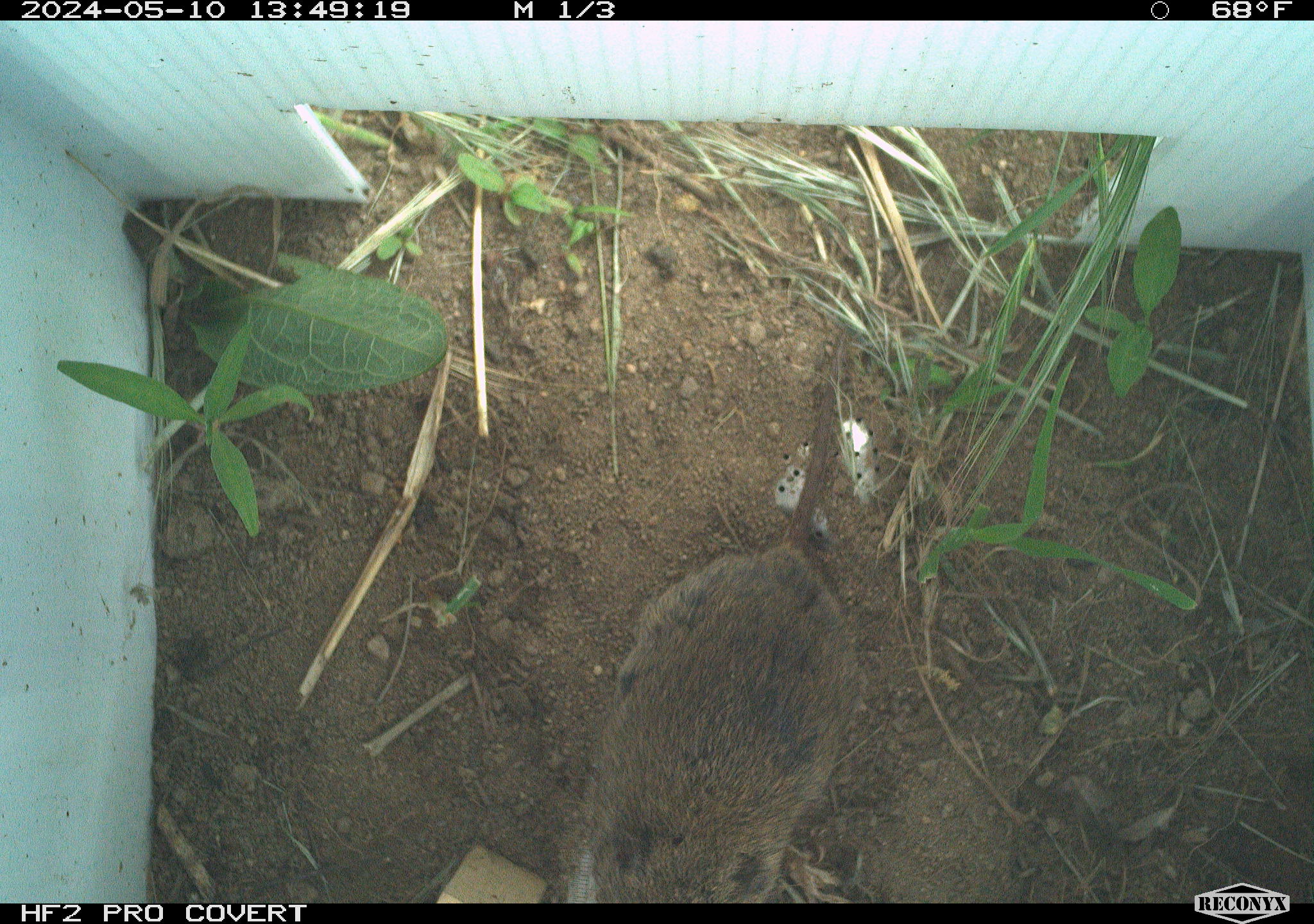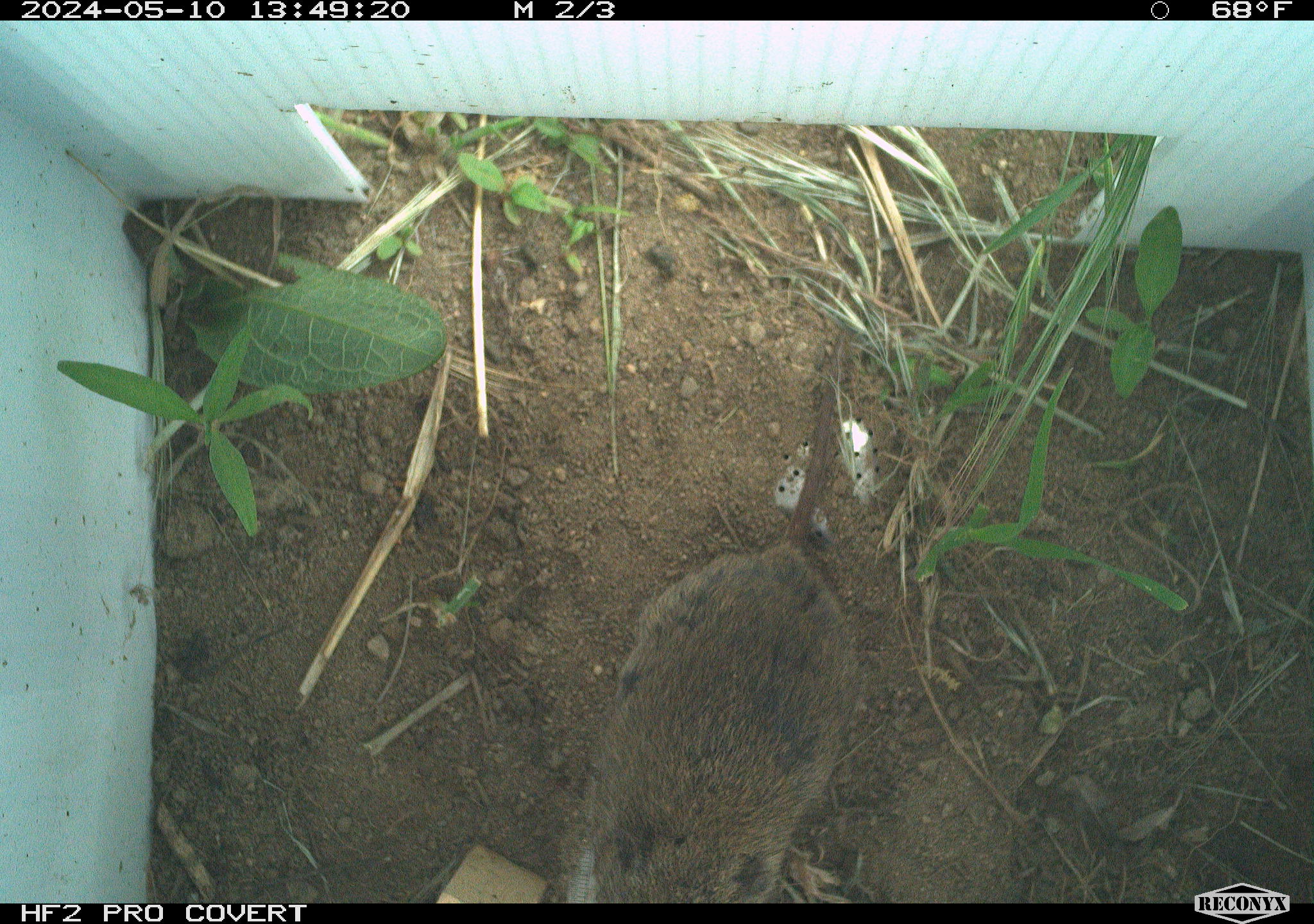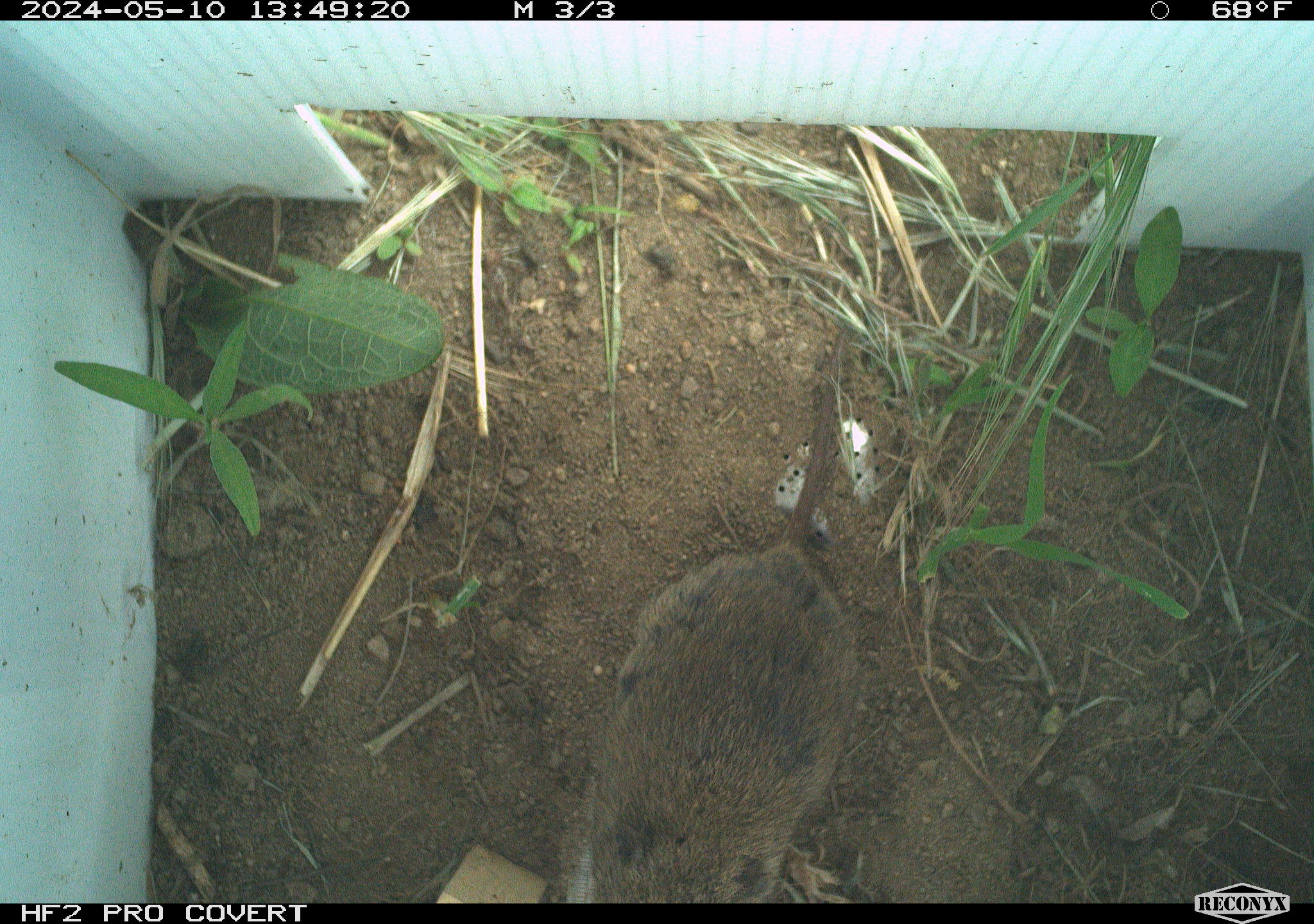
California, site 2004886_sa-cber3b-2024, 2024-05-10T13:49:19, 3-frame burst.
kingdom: Animalia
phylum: Chordata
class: Mammalia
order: Rodentia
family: Cricetidae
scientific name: Arvicolinae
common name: voles, lemmings, and muskrats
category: arvicolinae subfamily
Arvicolinae subfamily (voles, lemmings, and muskrats) (Arvicolinae).